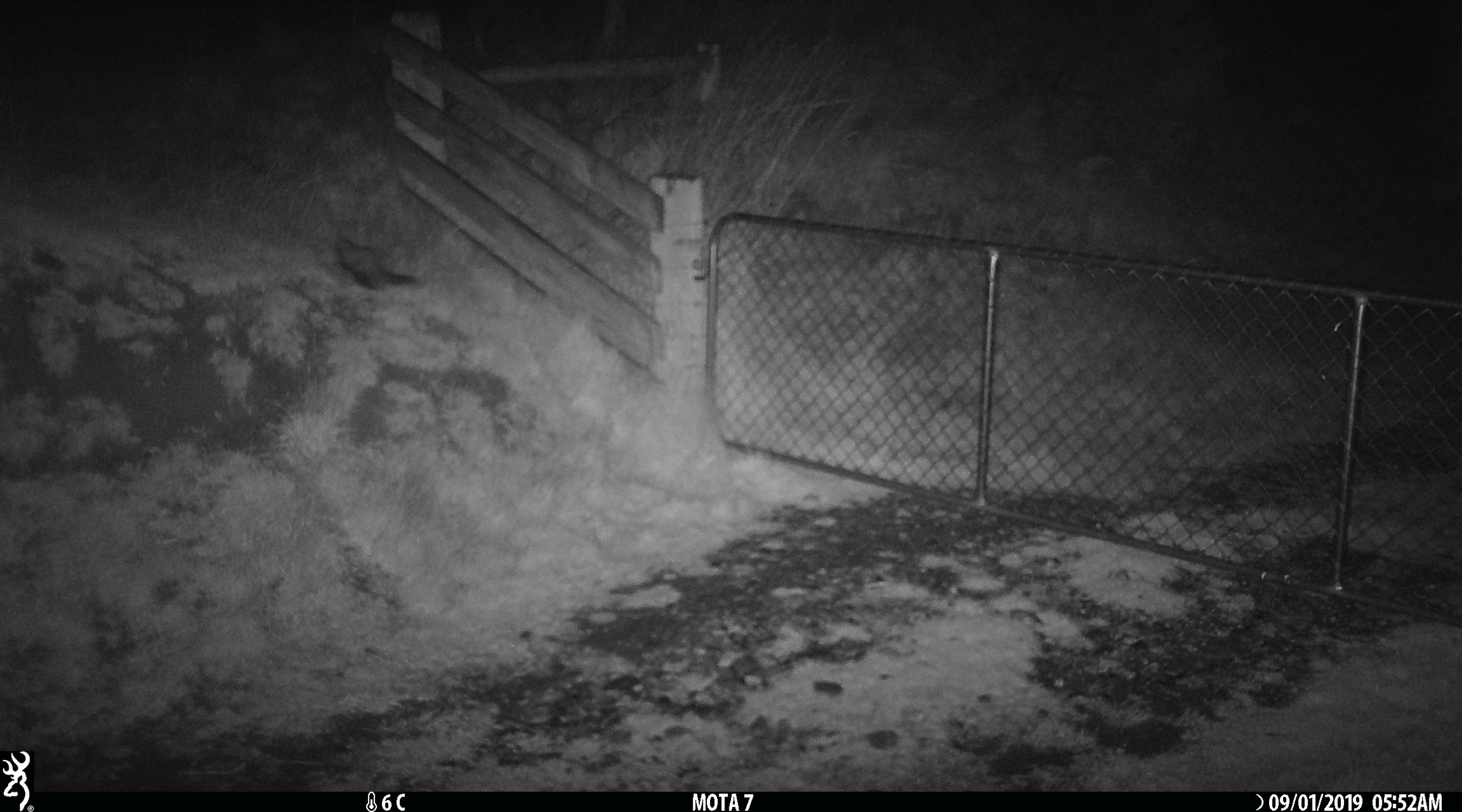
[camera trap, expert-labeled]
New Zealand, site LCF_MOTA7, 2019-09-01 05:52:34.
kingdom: Animalia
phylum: Chordata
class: Mammalia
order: Carnivora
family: Mustelidae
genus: Mustela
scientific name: Mustela furo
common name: ferret